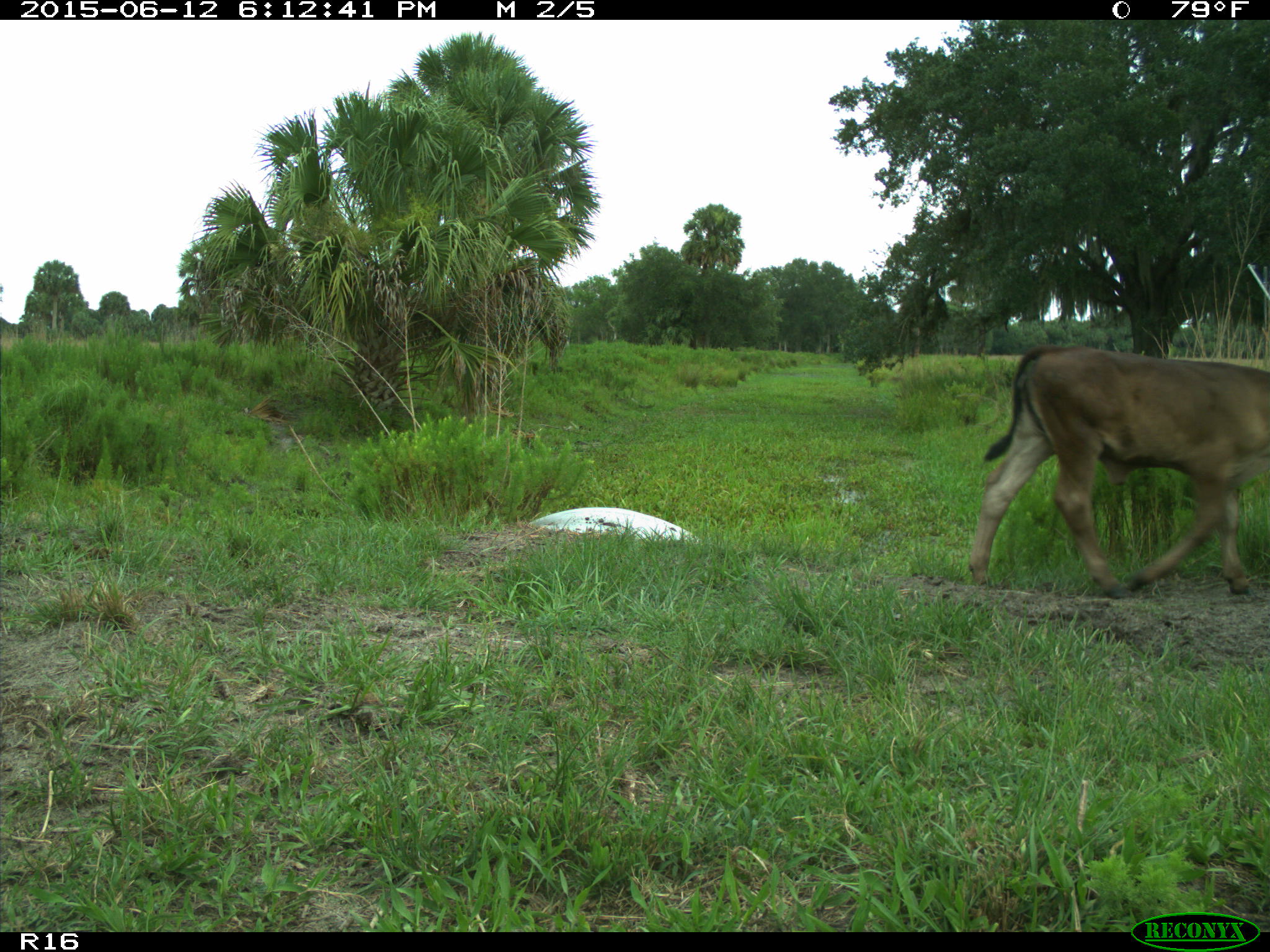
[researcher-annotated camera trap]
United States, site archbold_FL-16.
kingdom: Animalia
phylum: Chordata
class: Mammalia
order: Artiodactyla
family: Bovidae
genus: Bos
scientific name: Bos taurus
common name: domestic cow